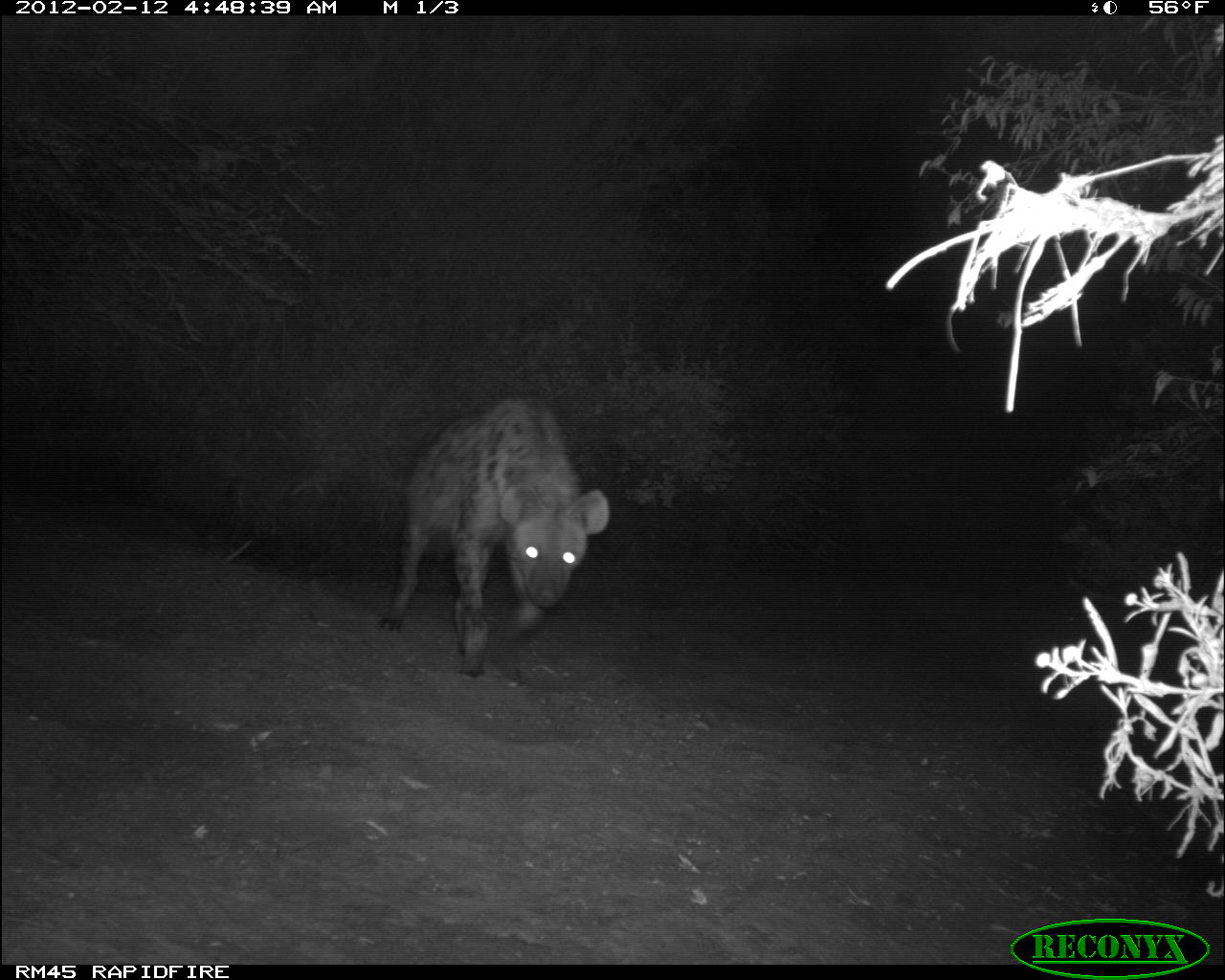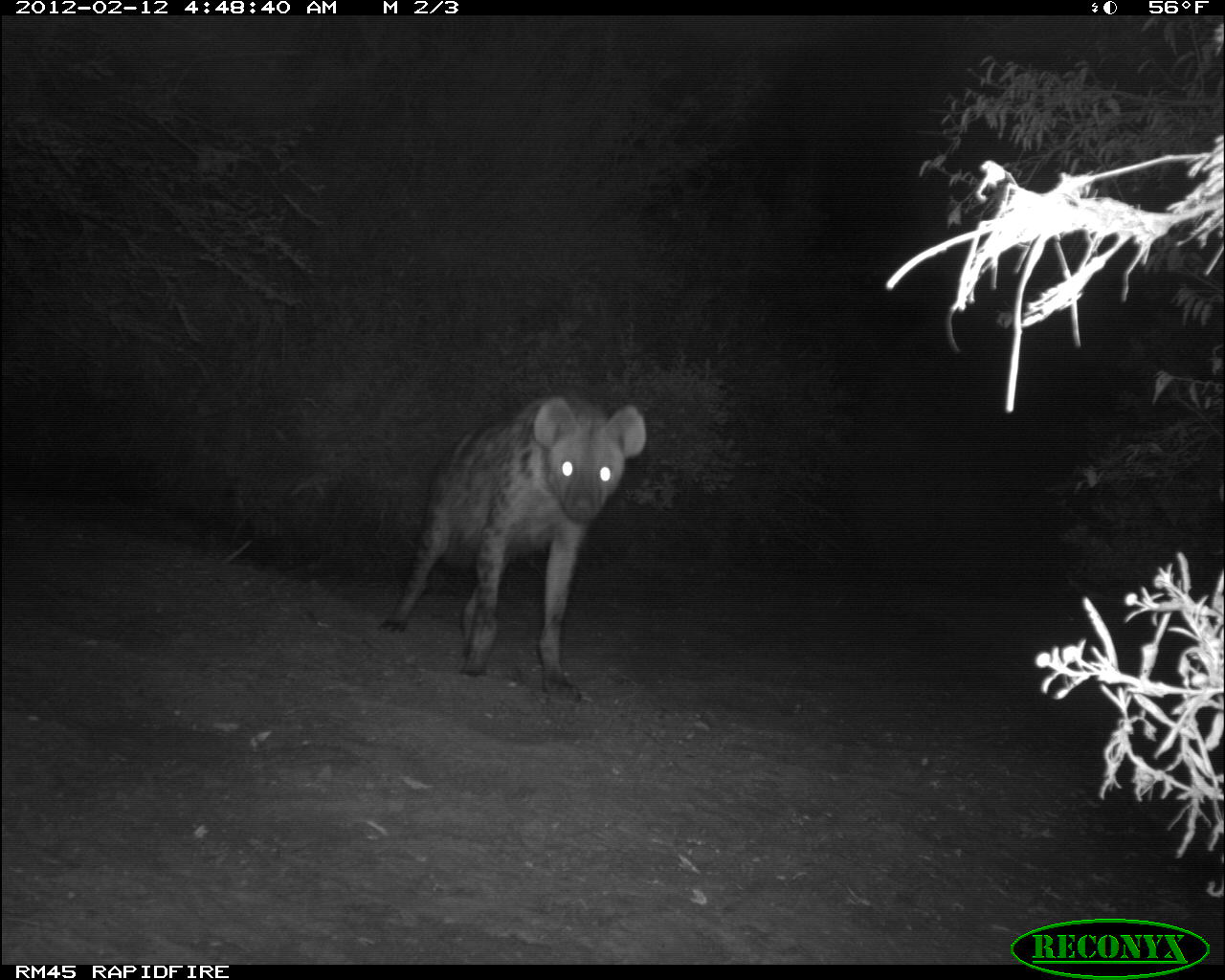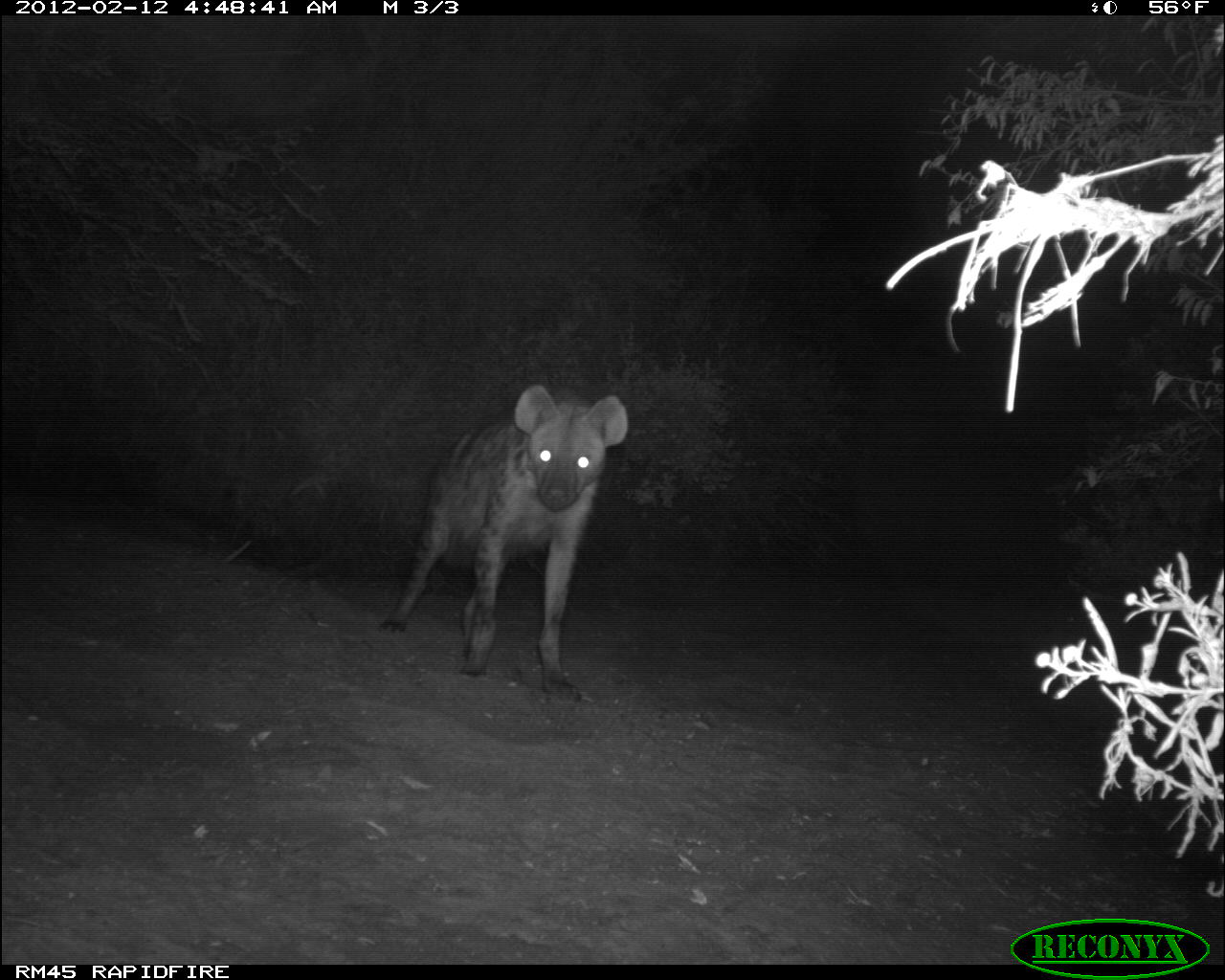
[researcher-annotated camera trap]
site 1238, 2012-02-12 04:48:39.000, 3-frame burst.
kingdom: Animalia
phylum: Chordata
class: Mammalia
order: Carnivora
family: Hyaenidae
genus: Crocuta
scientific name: Crocuta crocuta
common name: spotted hyena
Crocuta crocuta (spotted hyena), count 1.